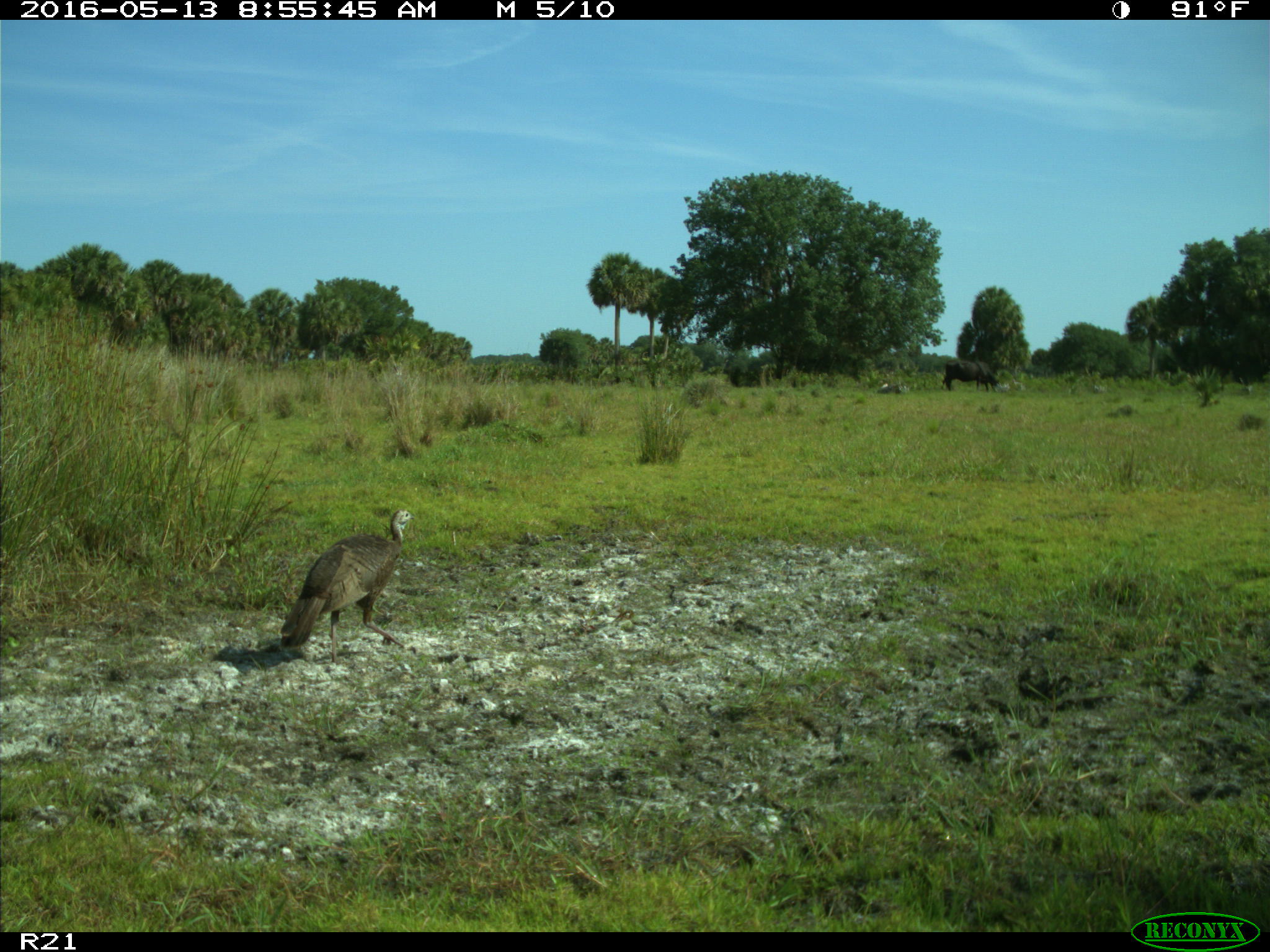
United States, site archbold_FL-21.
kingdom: Animalia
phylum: Chordata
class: Mammalia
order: Artiodactyla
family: Bovidae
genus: Bos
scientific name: Bos taurus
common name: domestic cow